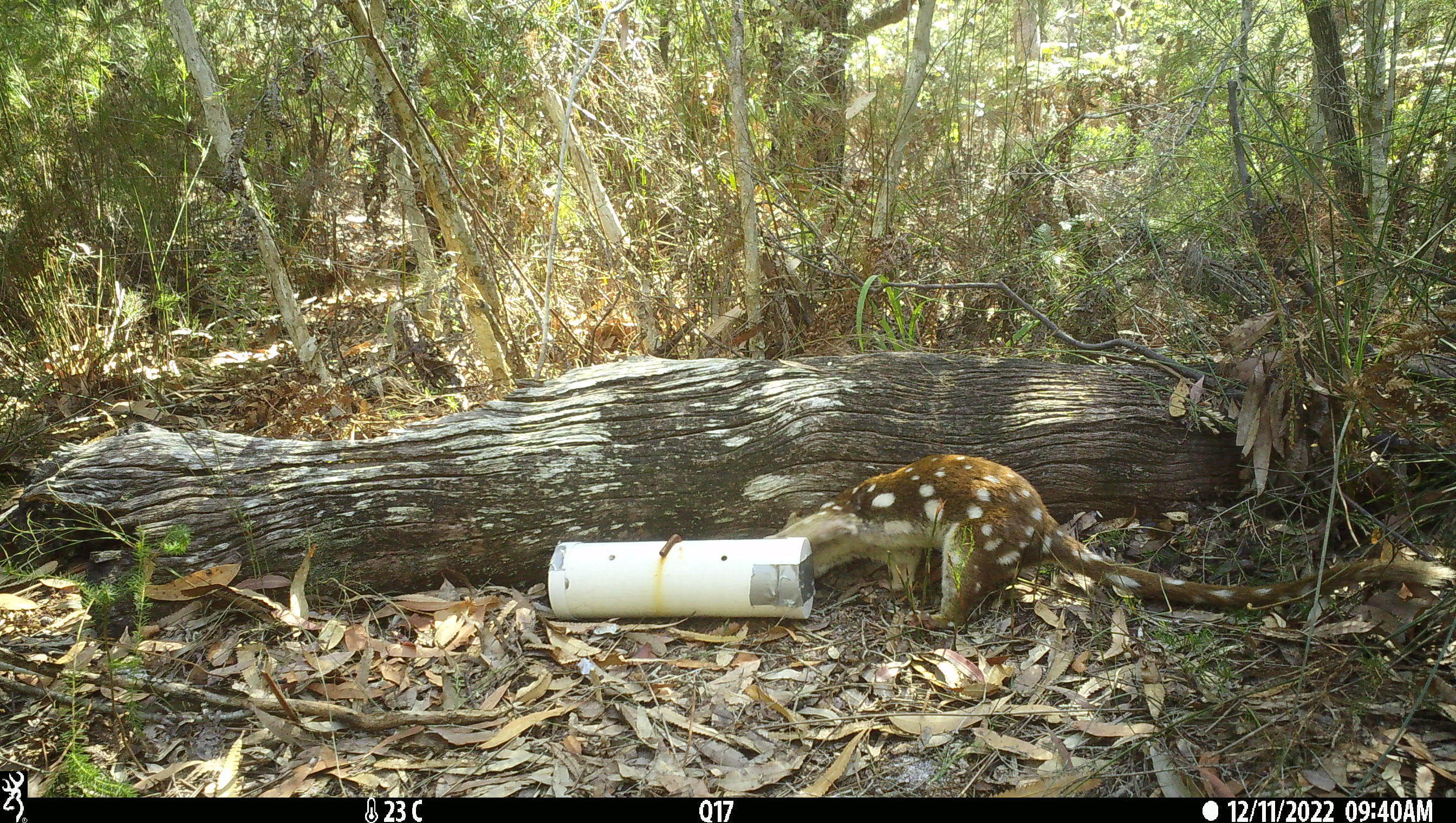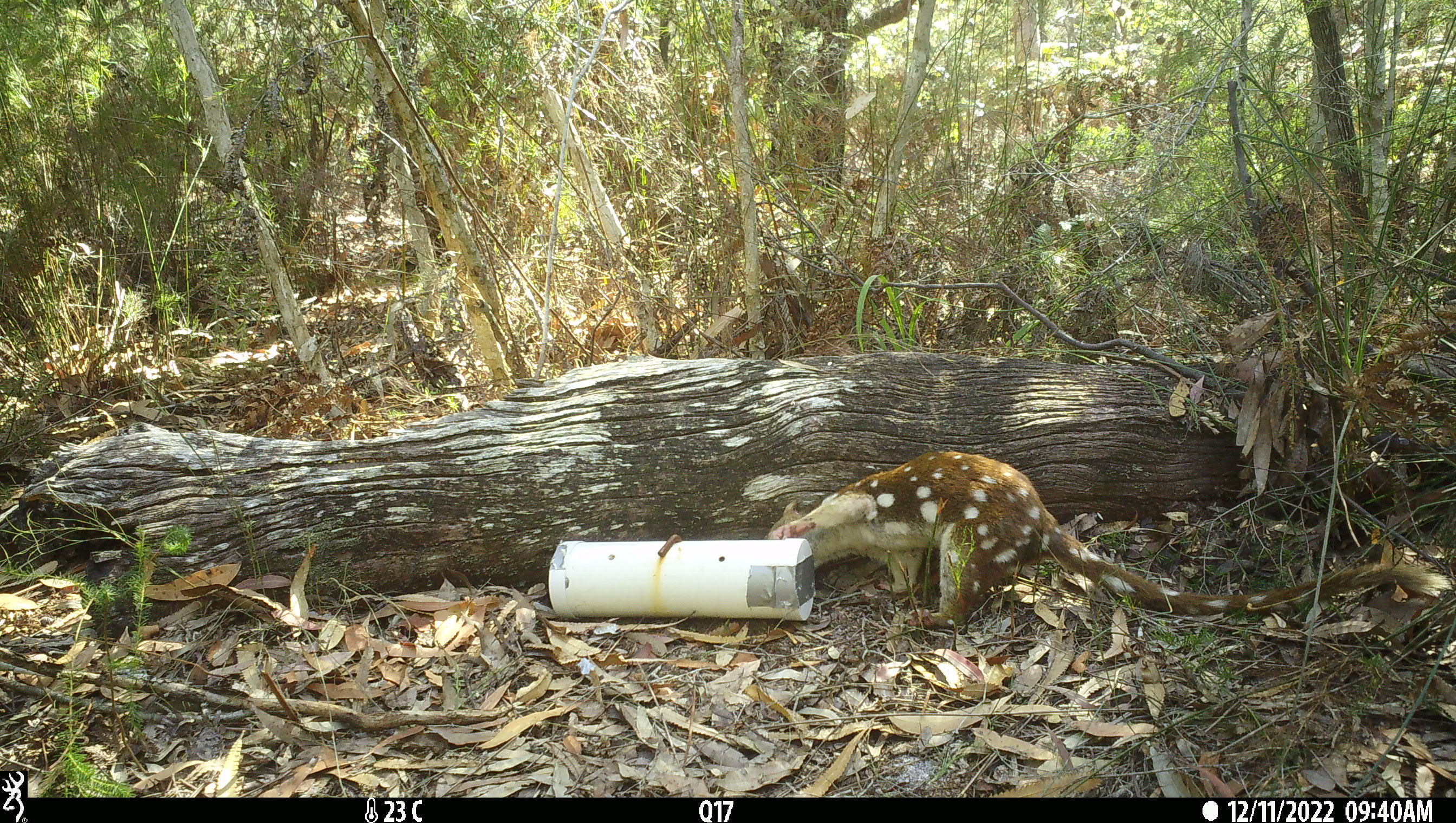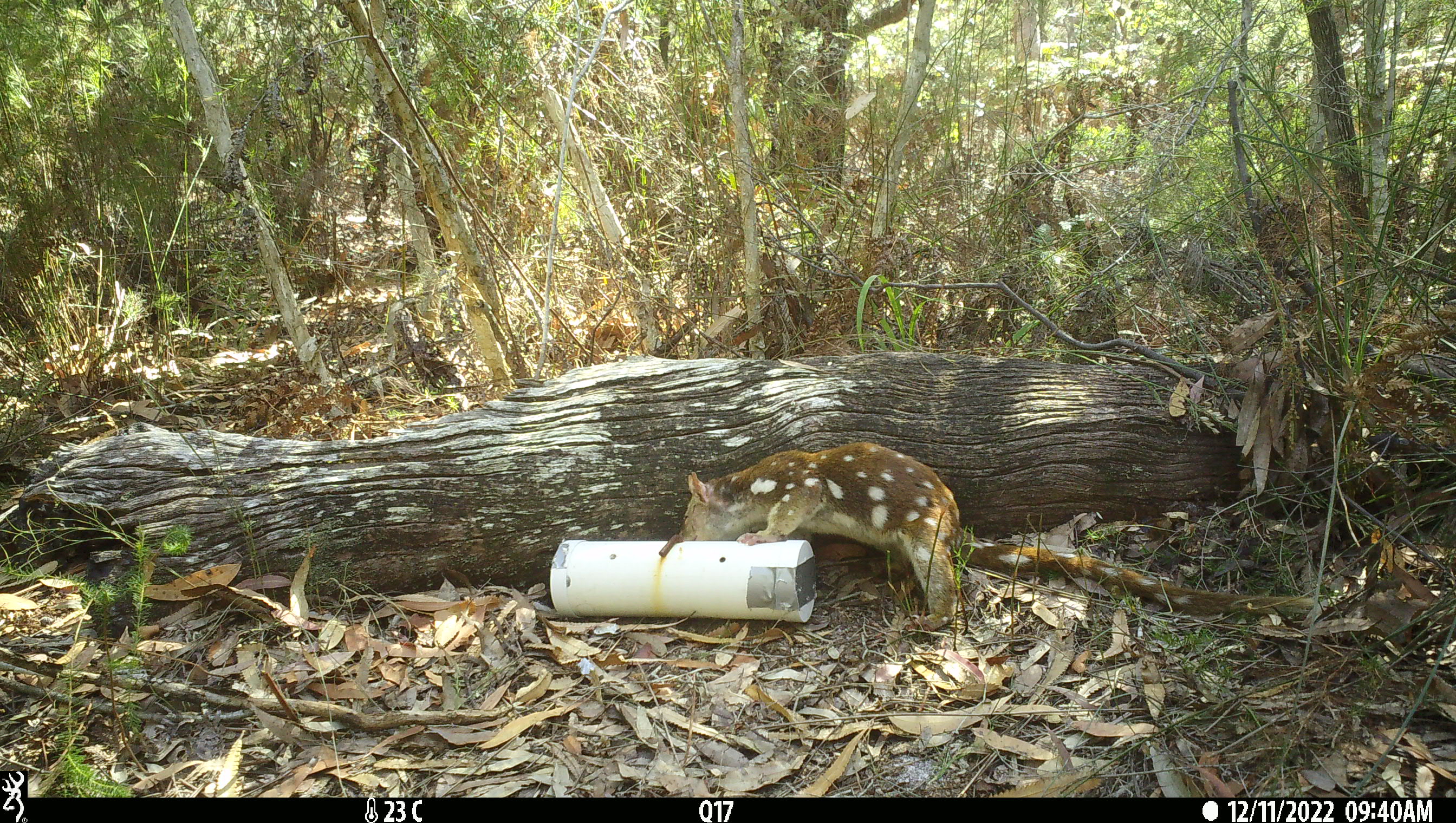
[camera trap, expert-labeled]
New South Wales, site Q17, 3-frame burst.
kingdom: Animalia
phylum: Chordata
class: Mammalia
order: Dasyuromorphia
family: Dasyuridae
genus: Dasyurus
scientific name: Dasyurus maculatus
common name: spotted-tailed quoll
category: quoll